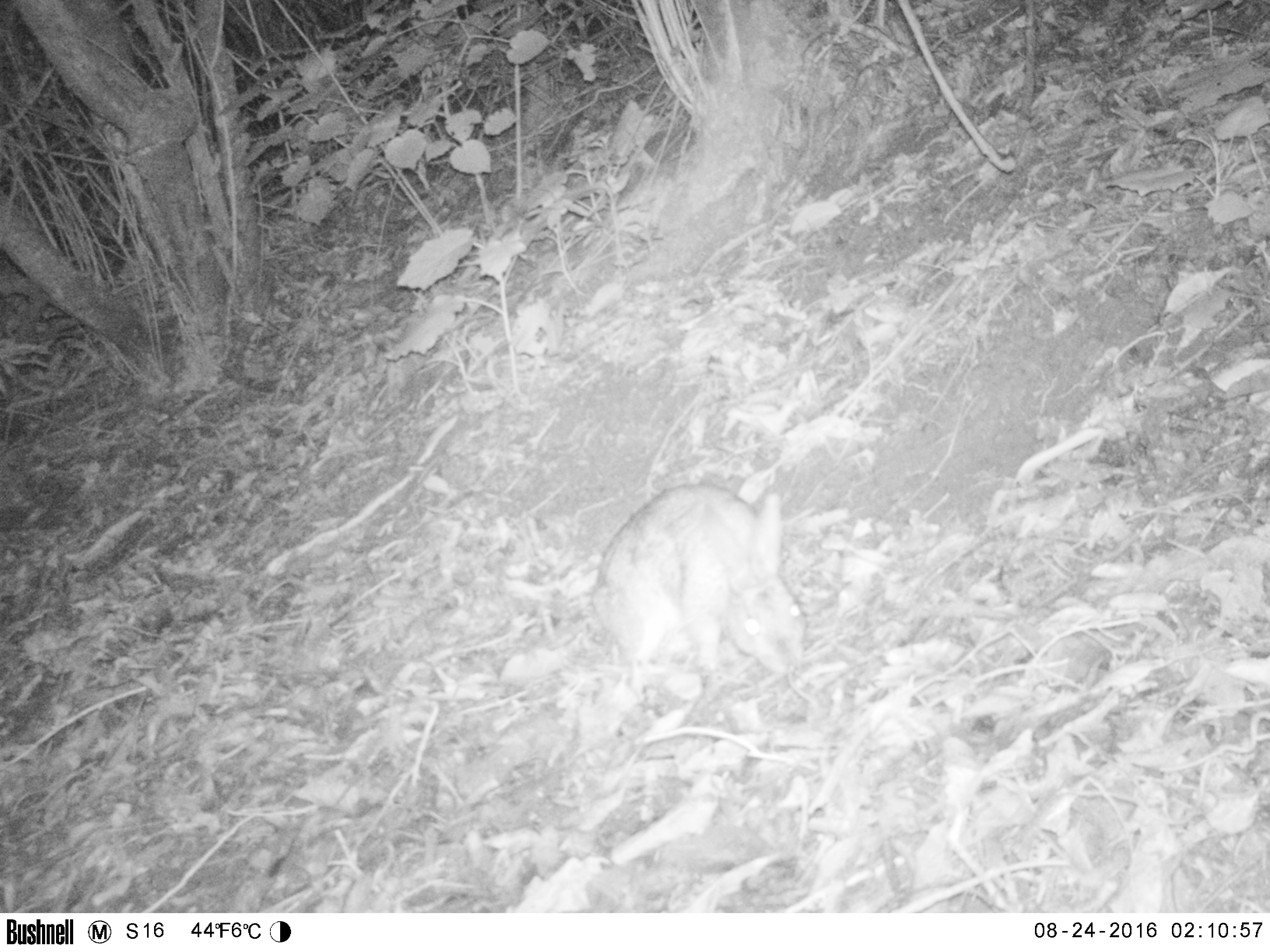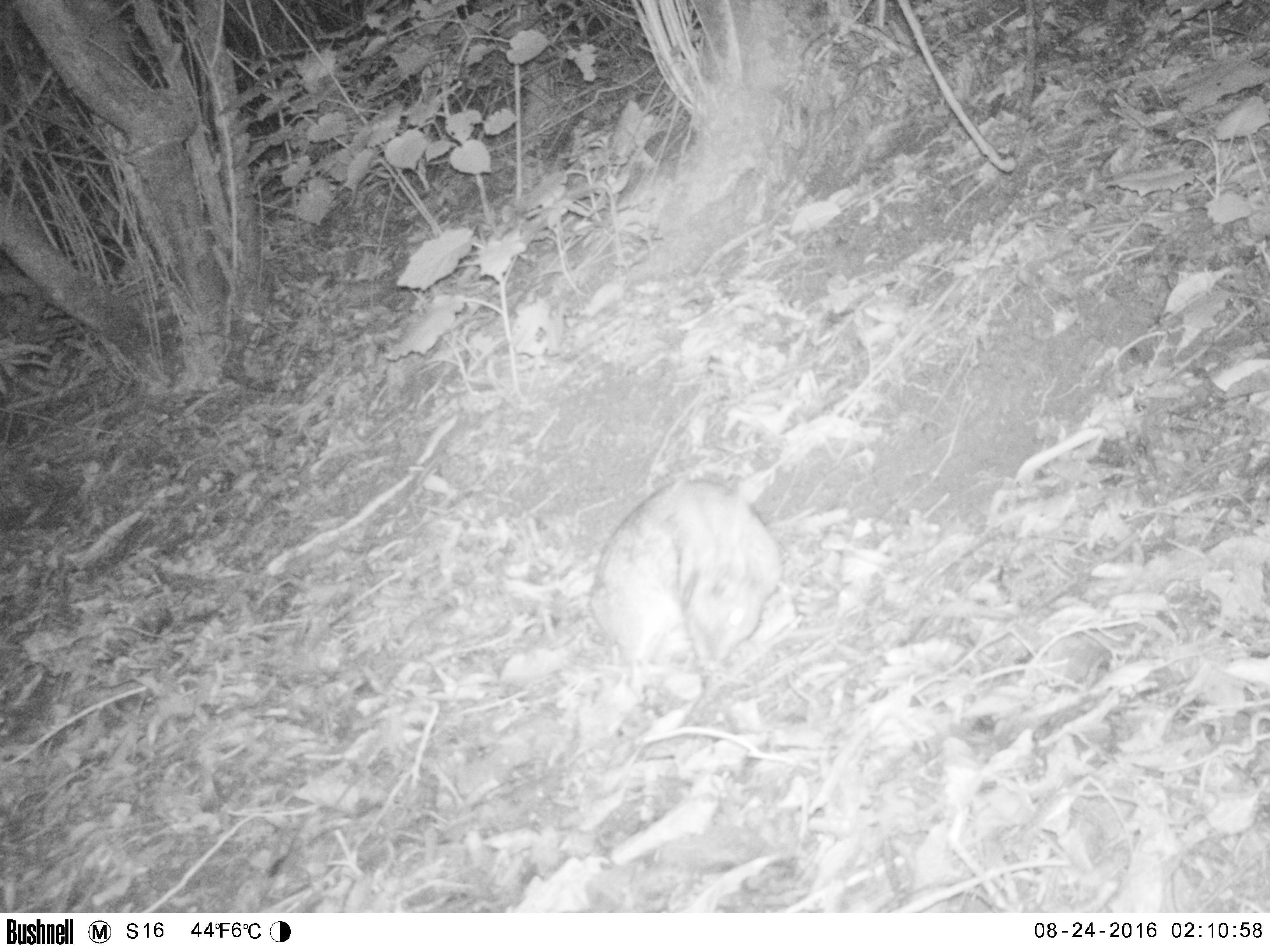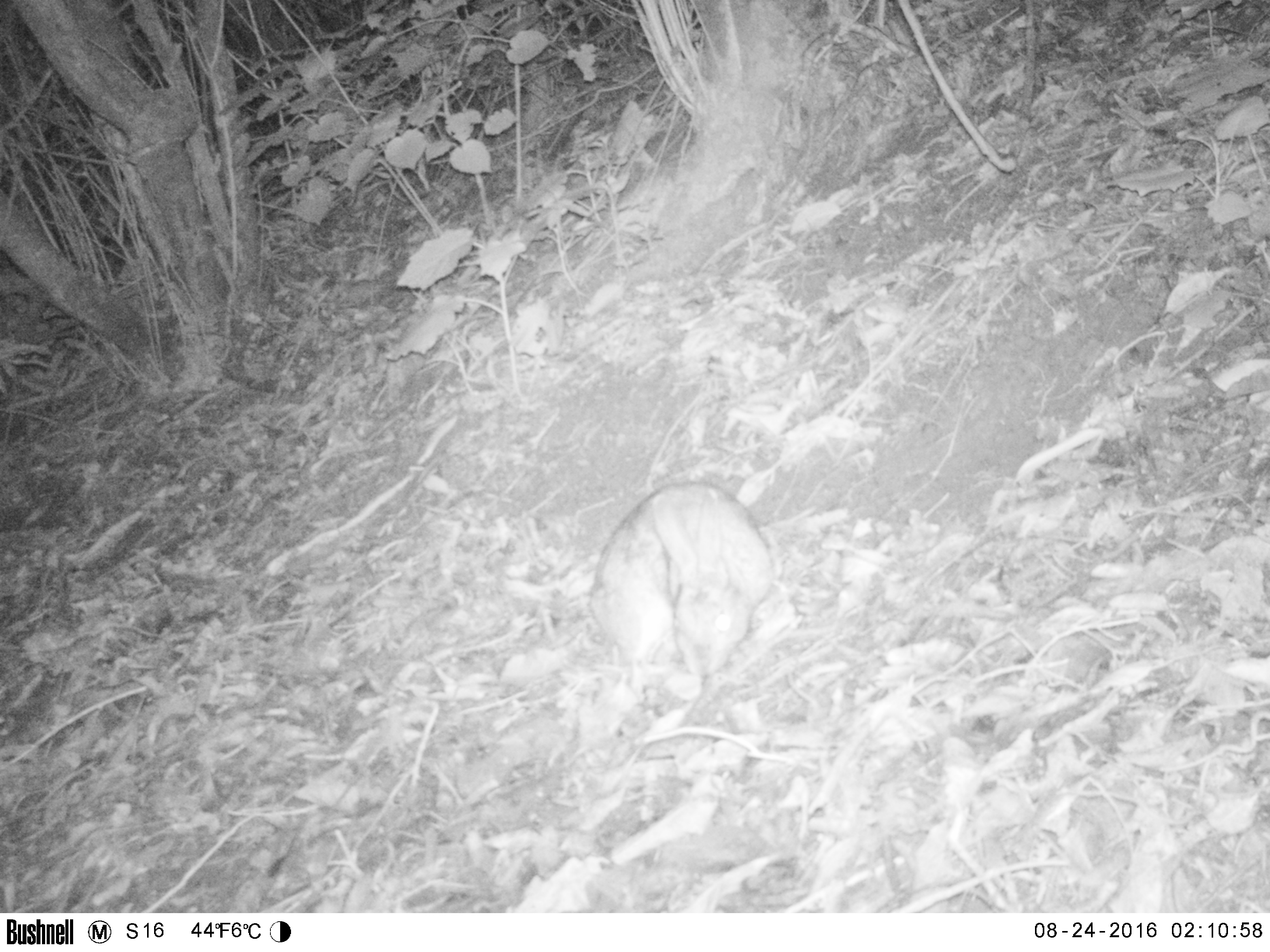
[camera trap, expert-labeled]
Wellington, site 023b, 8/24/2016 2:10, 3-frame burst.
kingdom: Animalia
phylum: Chordata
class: Mammalia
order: Lagomorpha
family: Leporidae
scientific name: Leporidae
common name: rabbit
Rabbit (Leporidae).